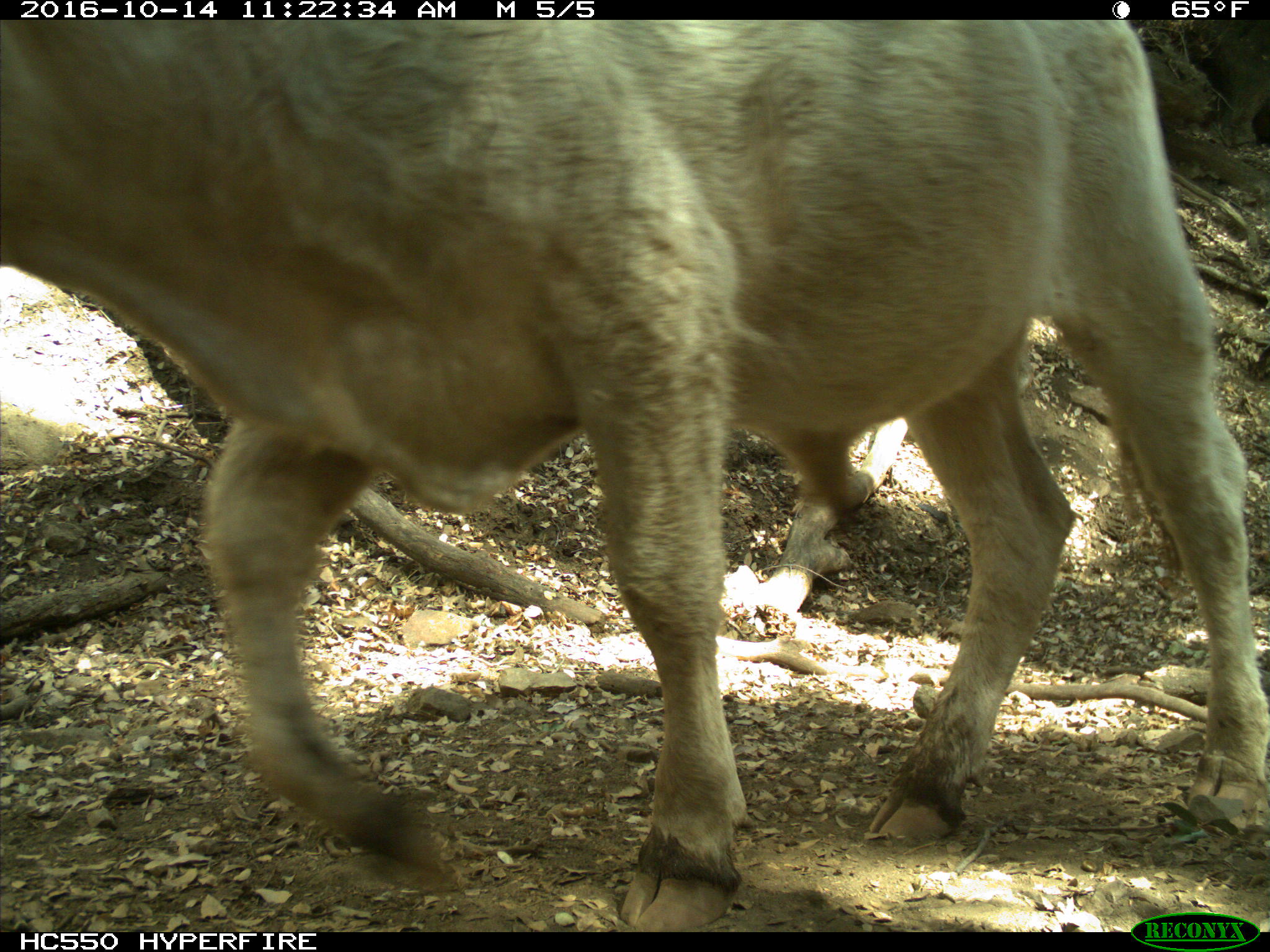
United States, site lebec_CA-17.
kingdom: Animalia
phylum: Chordata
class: Mammalia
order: Artiodactyla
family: Bovidae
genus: Bos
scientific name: Bos taurus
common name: domestic cow